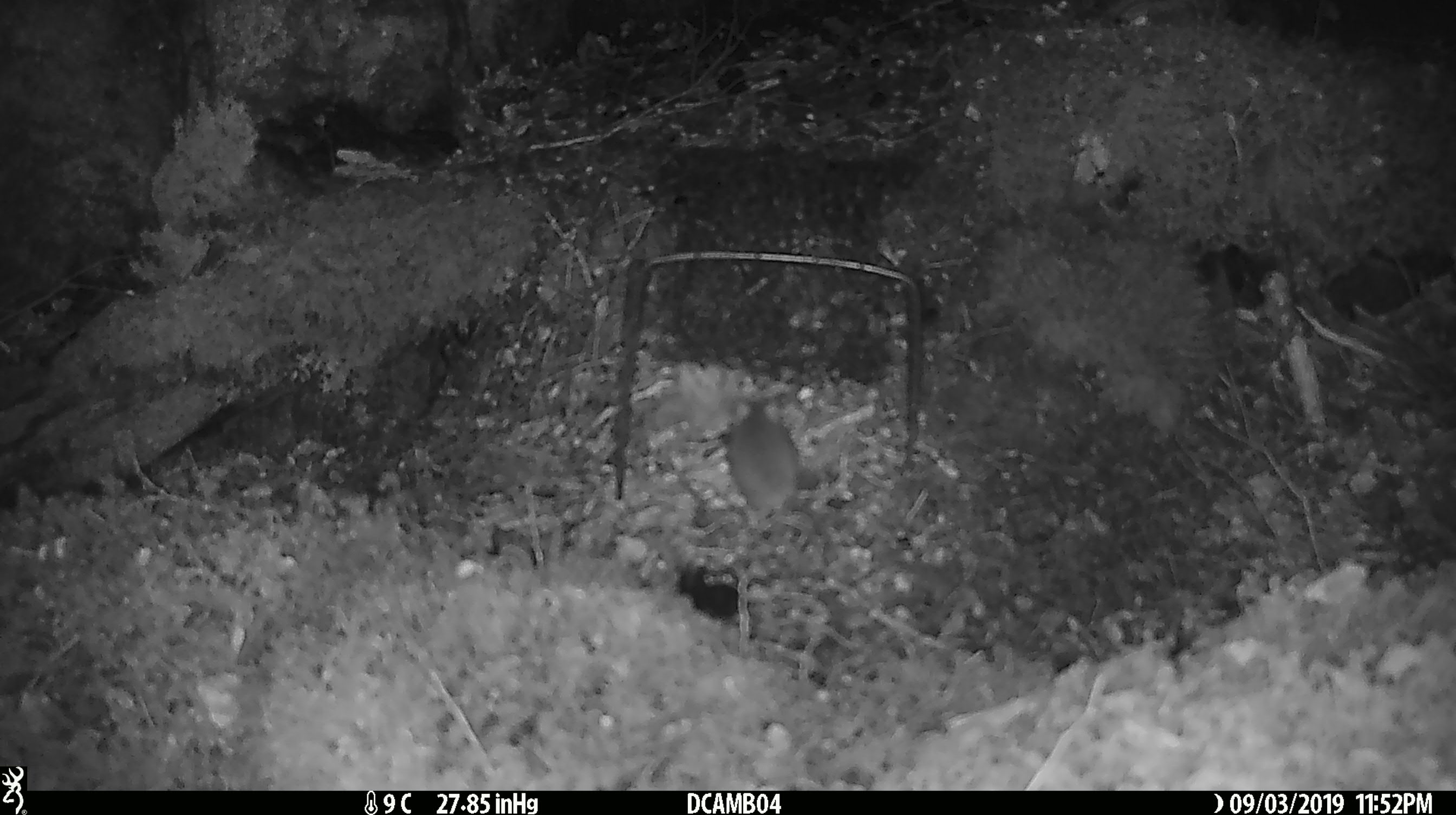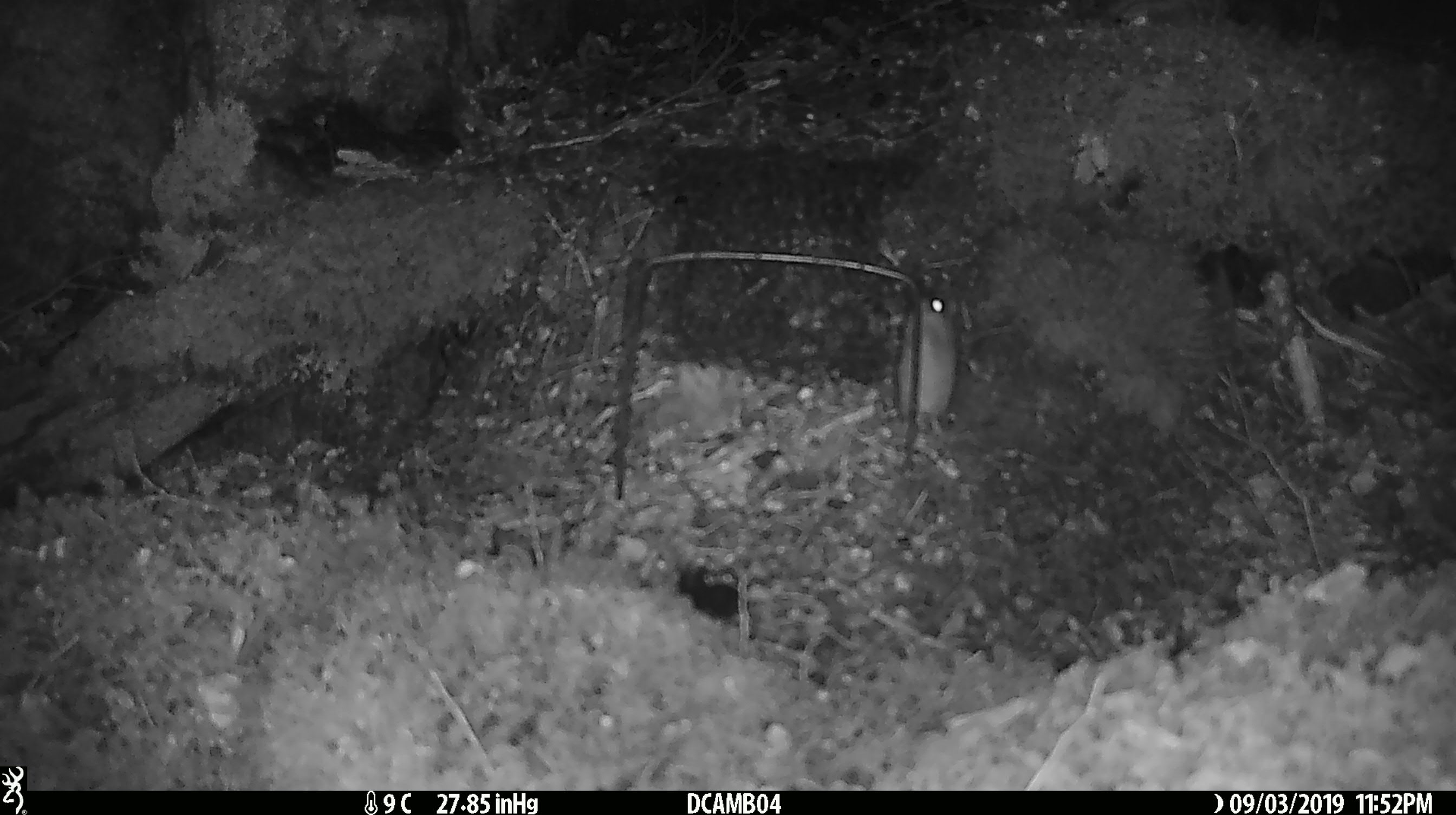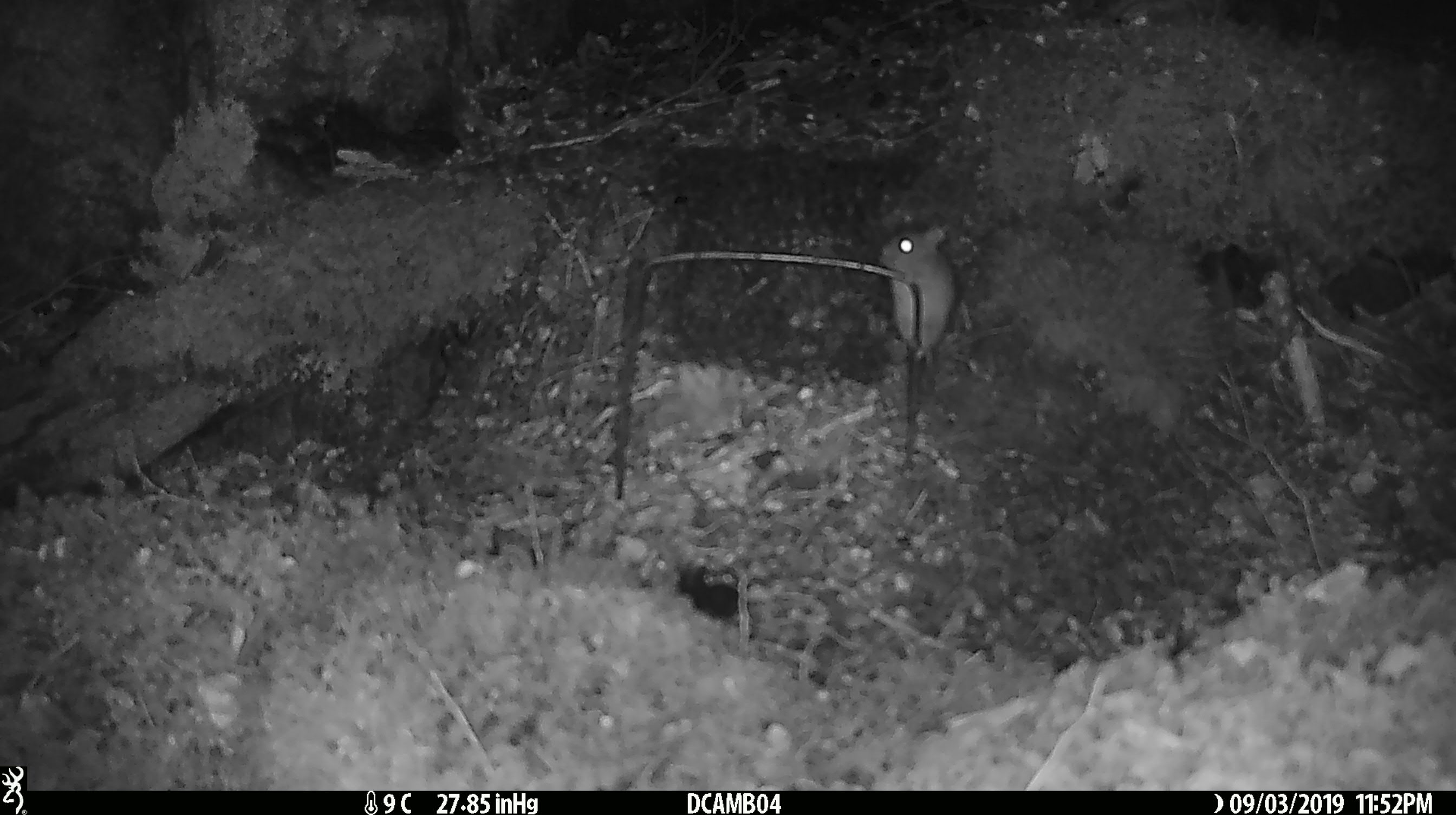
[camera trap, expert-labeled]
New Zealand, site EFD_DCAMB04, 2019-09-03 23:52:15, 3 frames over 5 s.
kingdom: Animalia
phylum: Chordata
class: Mammalia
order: Rodentia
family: Muridae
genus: Mus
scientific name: Mus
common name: mouse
Mouse (Mus).